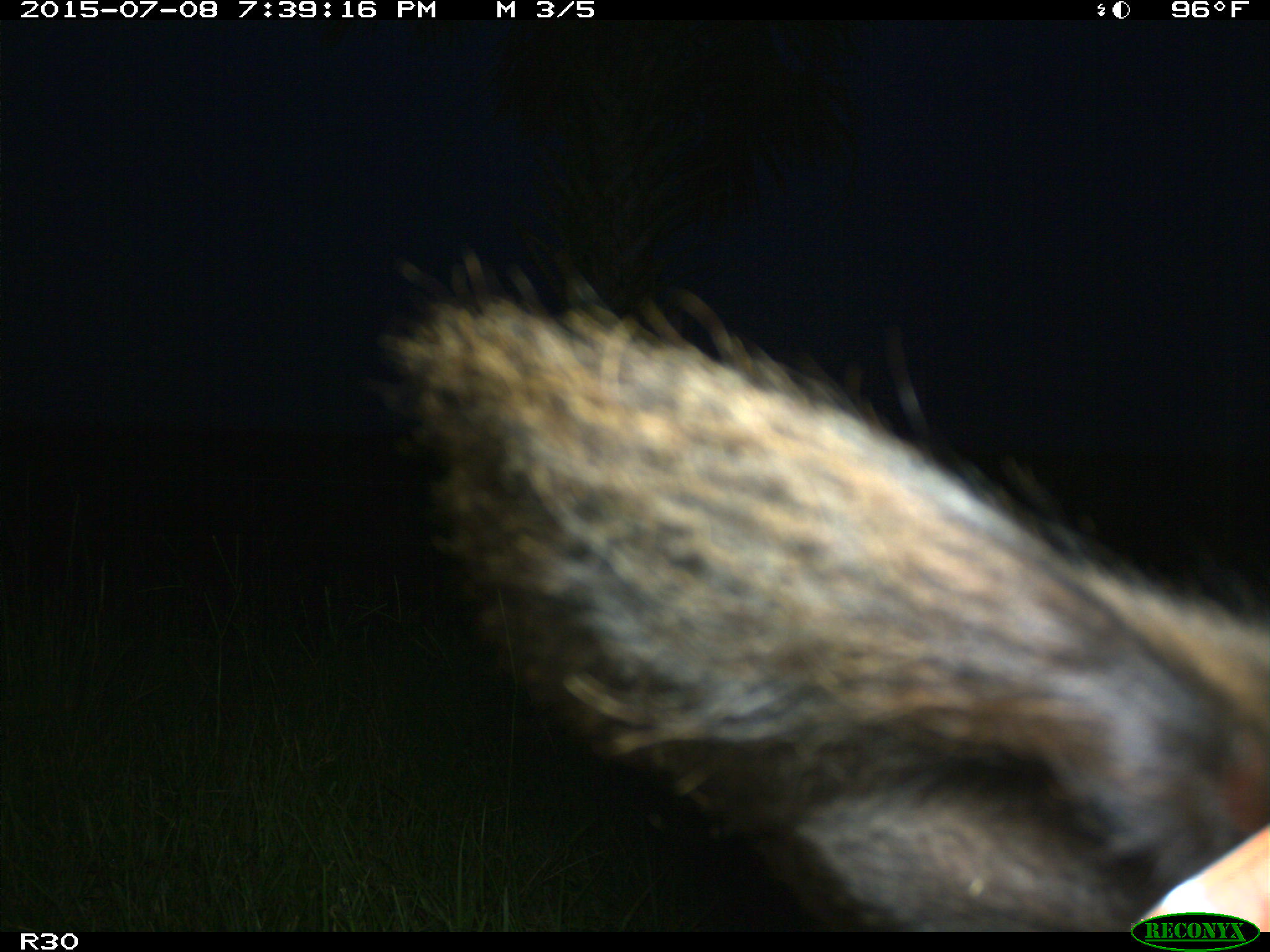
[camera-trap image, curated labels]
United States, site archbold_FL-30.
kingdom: Animalia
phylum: Chordata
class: Mammalia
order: Artiodactyla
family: Bovidae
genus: Bos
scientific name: Bos taurus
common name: domestic cow